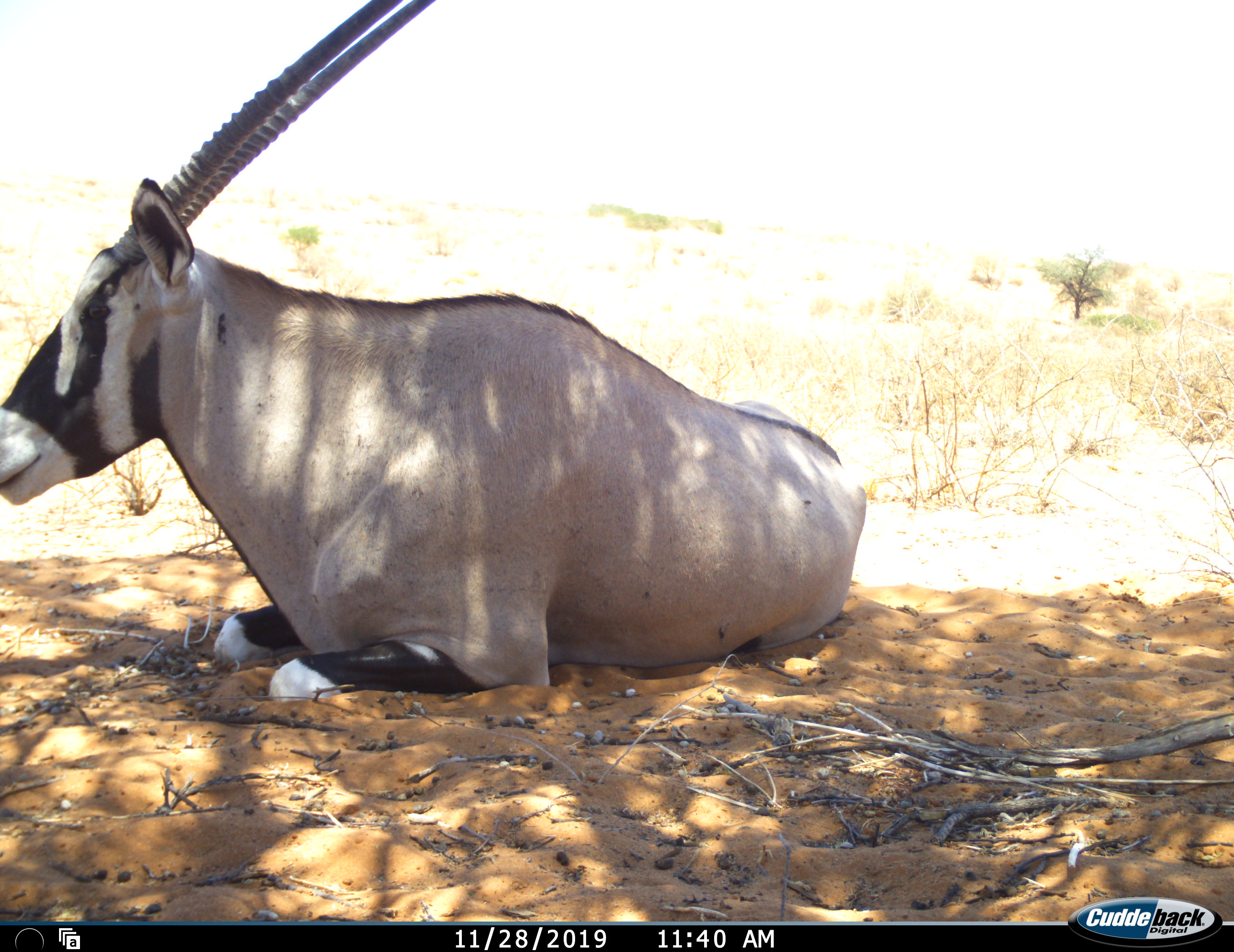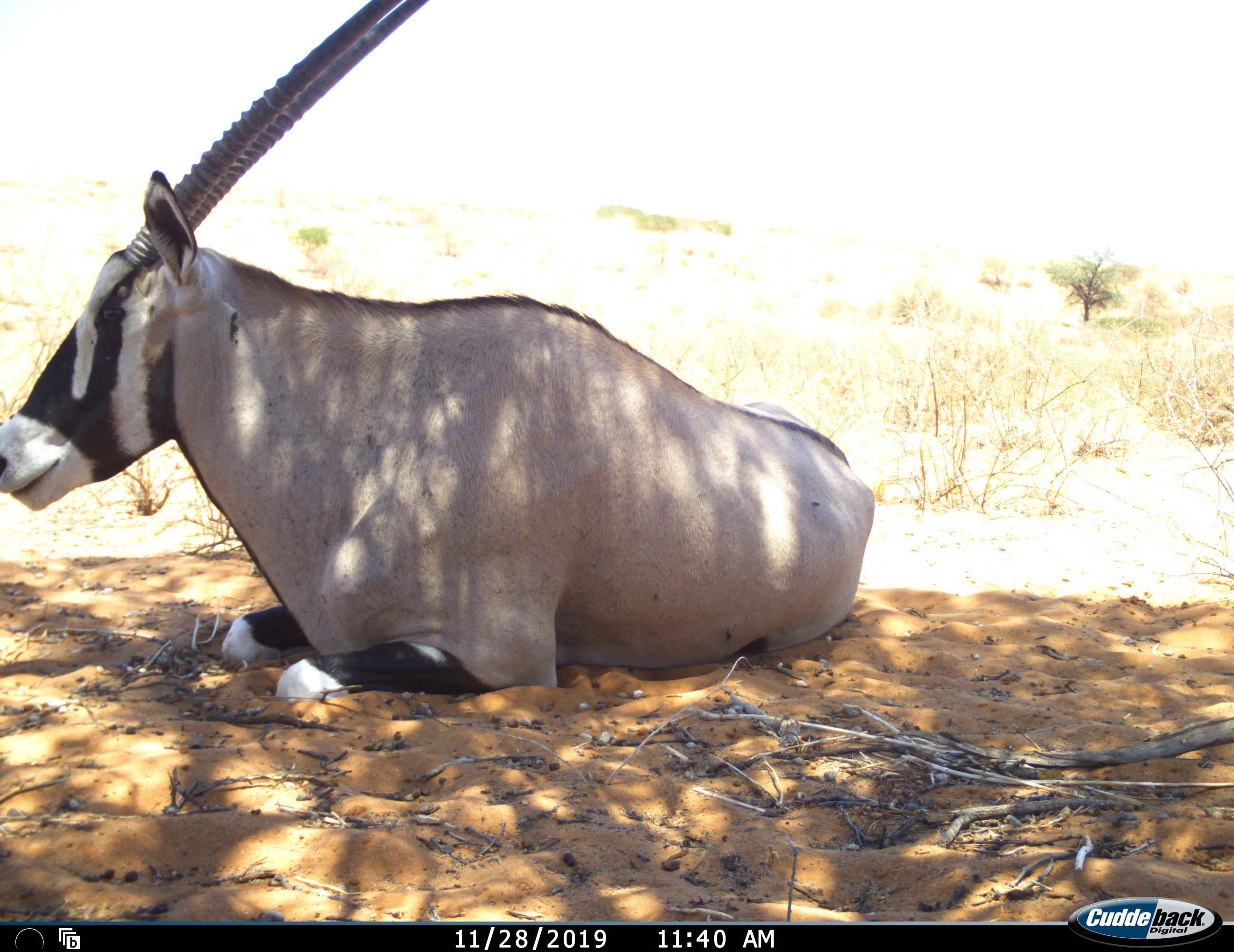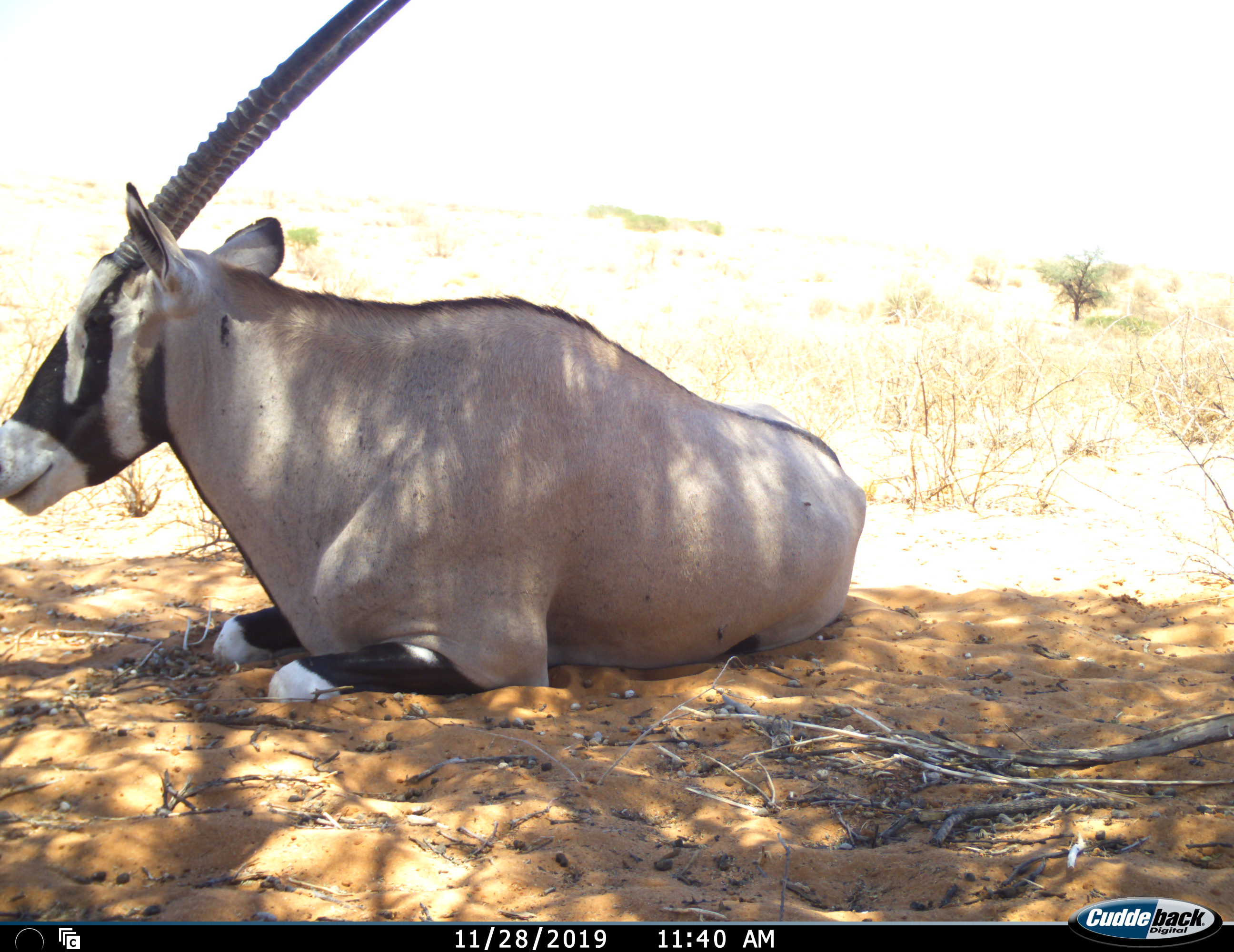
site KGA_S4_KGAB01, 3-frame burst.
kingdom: Animalia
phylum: Chordata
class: Mammalia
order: Artiodactyla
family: Bovidae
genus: Oryx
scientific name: Oryx gazella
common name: gemsbok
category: oryx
Oryx (gemsbok) (Oryx gazella), count 1. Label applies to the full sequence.